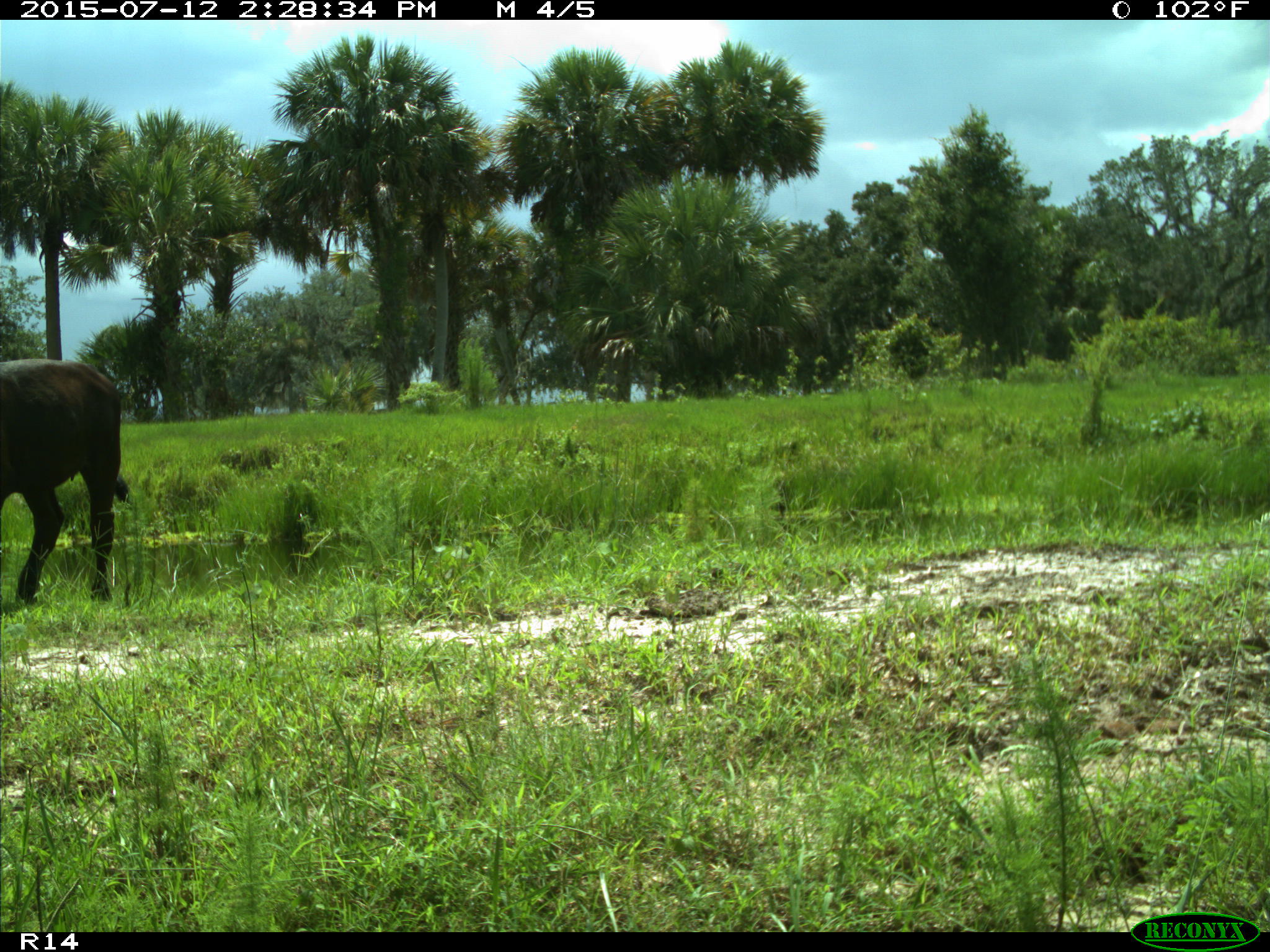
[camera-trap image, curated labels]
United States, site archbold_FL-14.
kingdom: Animalia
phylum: Chordata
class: Mammalia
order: Artiodactyla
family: Bovidae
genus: Bos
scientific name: Bos taurus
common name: domestic cow